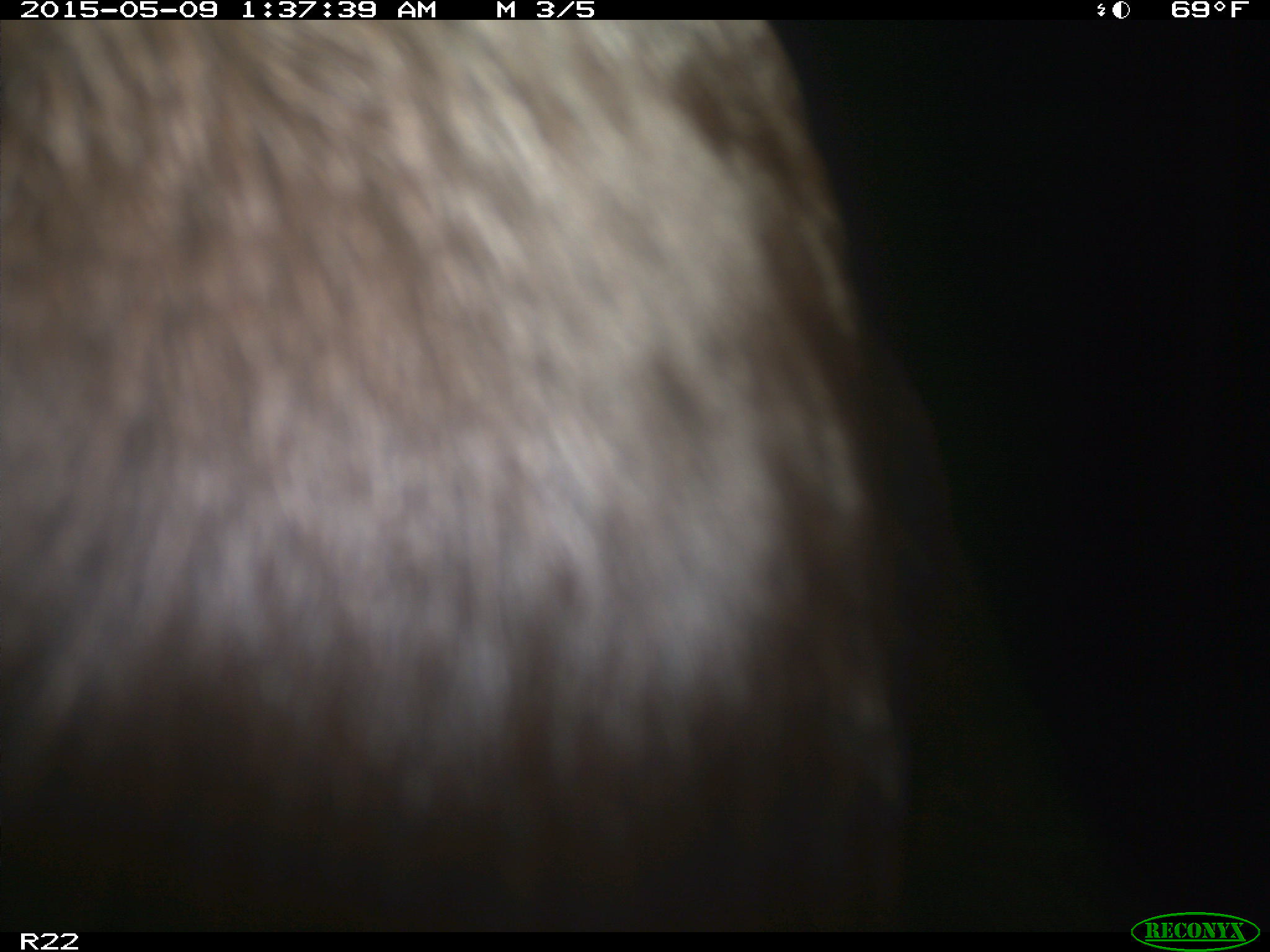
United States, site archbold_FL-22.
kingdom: Animalia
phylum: Chordata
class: Mammalia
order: Artiodactyla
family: Bovidae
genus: Bos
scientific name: Bos taurus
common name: domestic cow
Bos taurus (domestic cow).